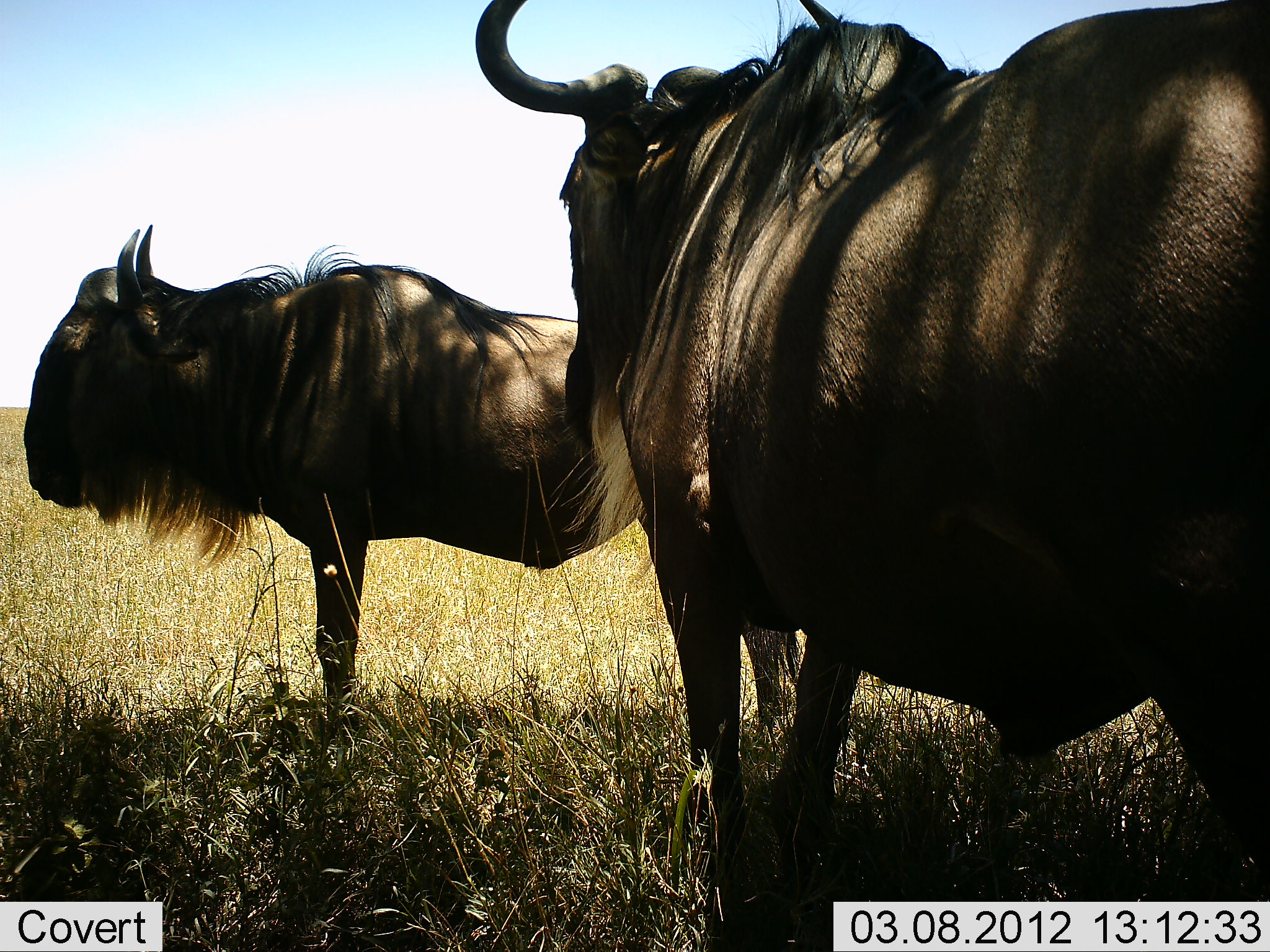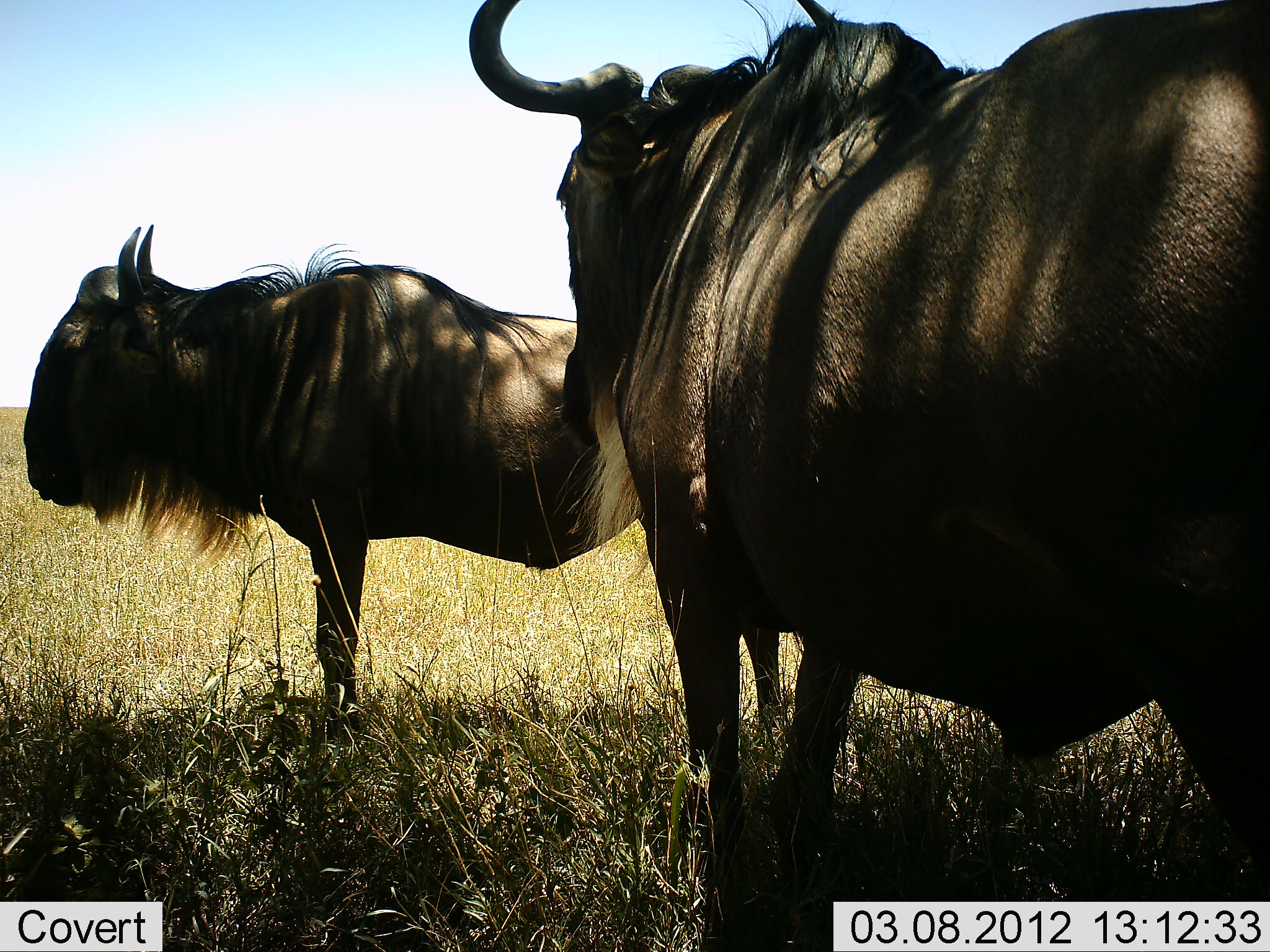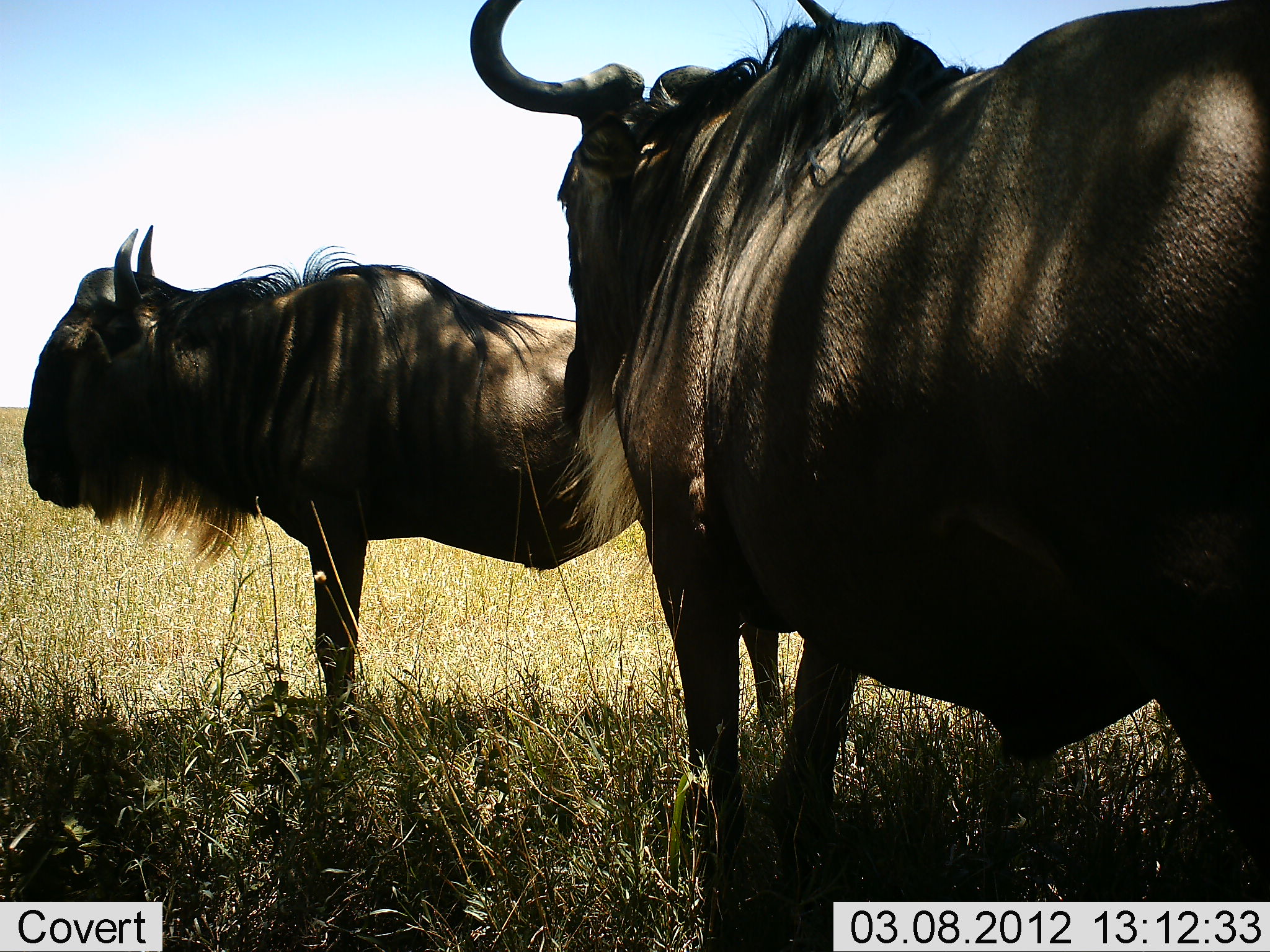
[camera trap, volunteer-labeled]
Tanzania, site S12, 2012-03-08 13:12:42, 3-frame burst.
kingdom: Animalia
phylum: Chordata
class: Mammalia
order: Artiodactyla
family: Bovidae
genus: Connochaetes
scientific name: Connochaetes taurinus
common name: blue wildebeest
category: wildebeest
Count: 2.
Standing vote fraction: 94%.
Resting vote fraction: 6%.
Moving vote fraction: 0%.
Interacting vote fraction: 0%.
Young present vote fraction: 0%.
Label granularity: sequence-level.